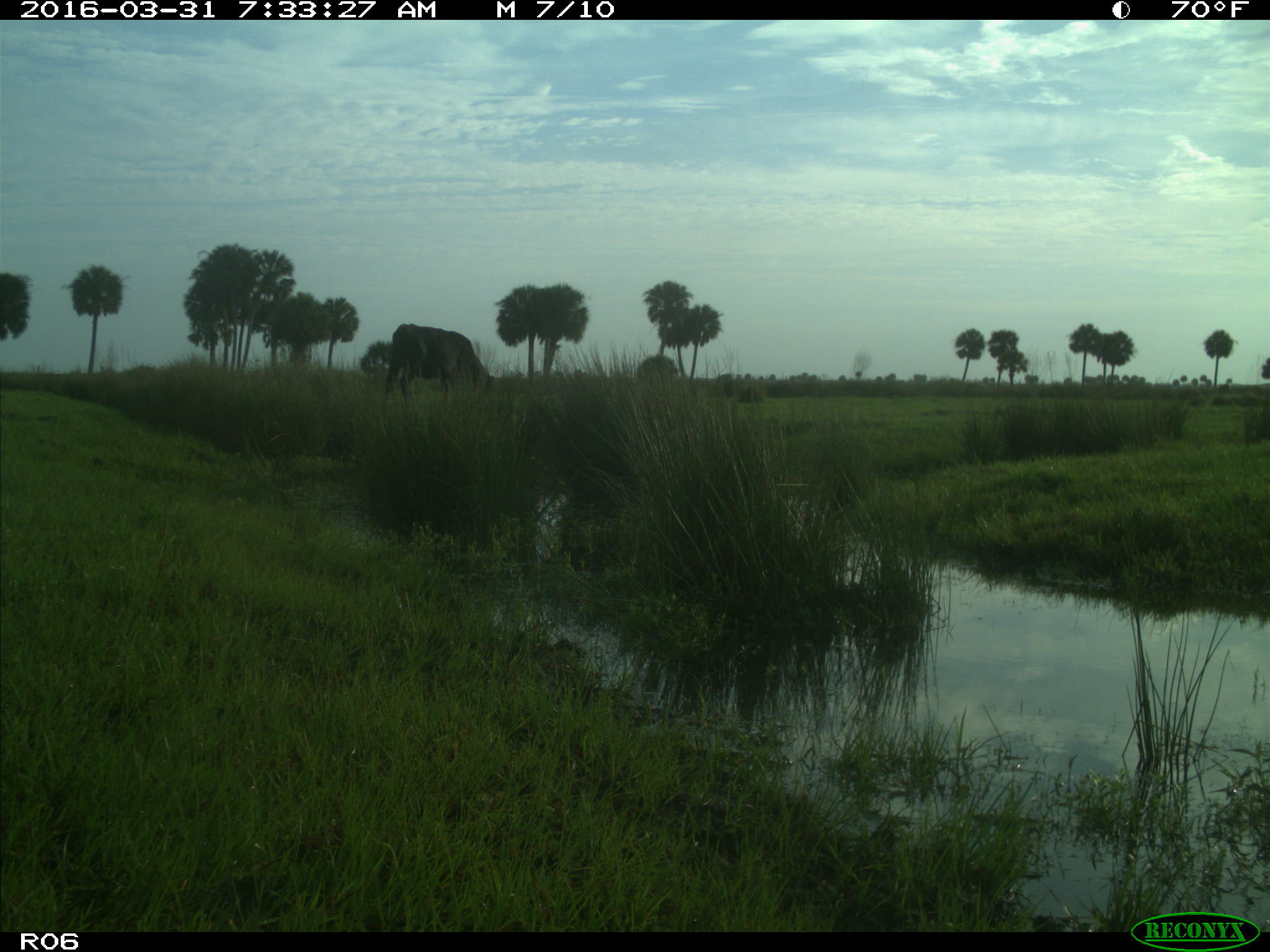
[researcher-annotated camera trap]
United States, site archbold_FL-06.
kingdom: Animalia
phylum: Chordata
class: Mammalia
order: Artiodactyla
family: Bovidae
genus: Bos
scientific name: Bos taurus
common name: domestic cow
Bos taurus (domestic cow).